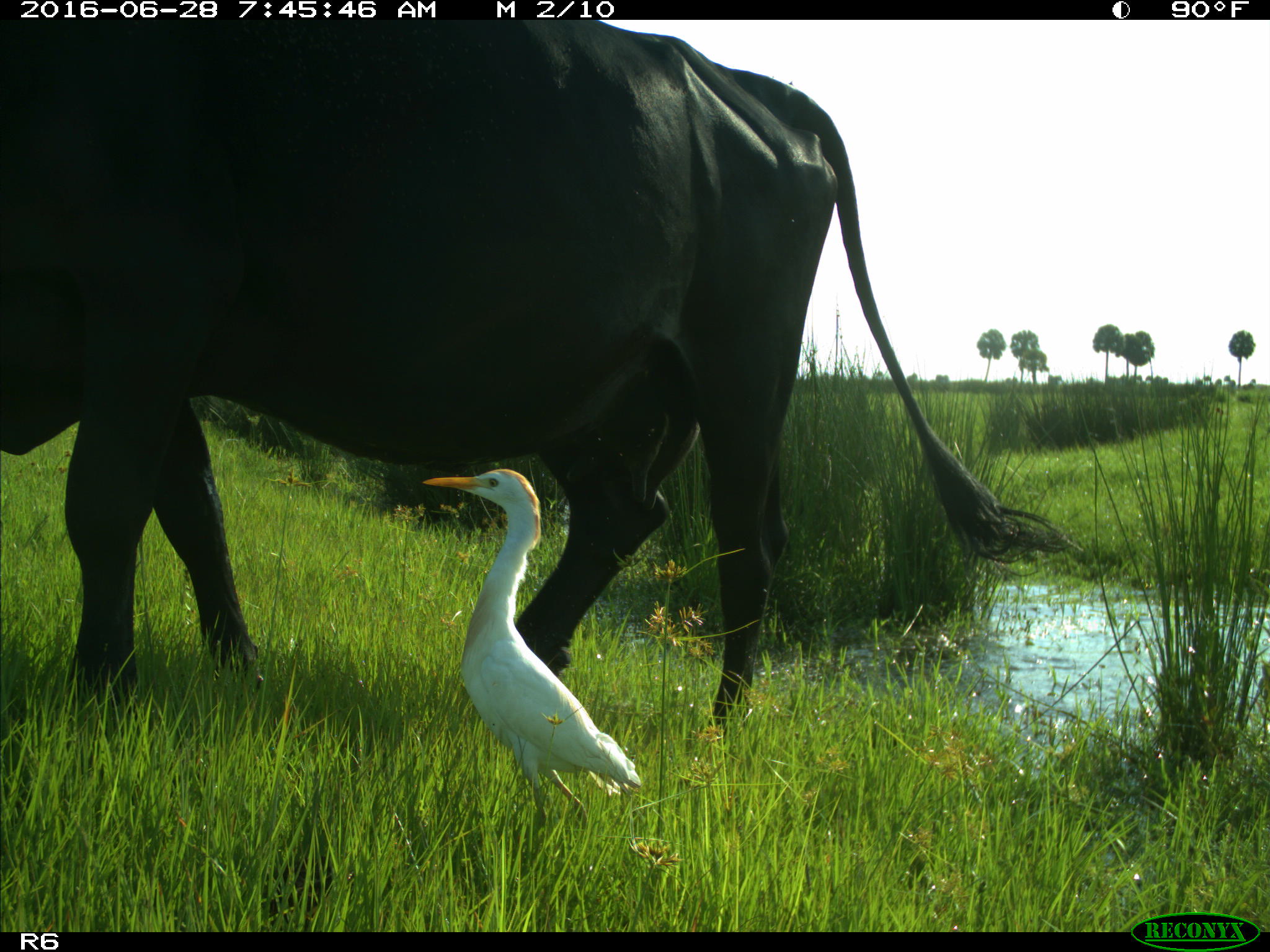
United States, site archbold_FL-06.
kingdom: Animalia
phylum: Chordata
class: Mammalia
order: Artiodactyla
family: Bovidae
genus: Bos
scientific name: Bos taurus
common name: domestic cow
Bos taurus (domestic cow).